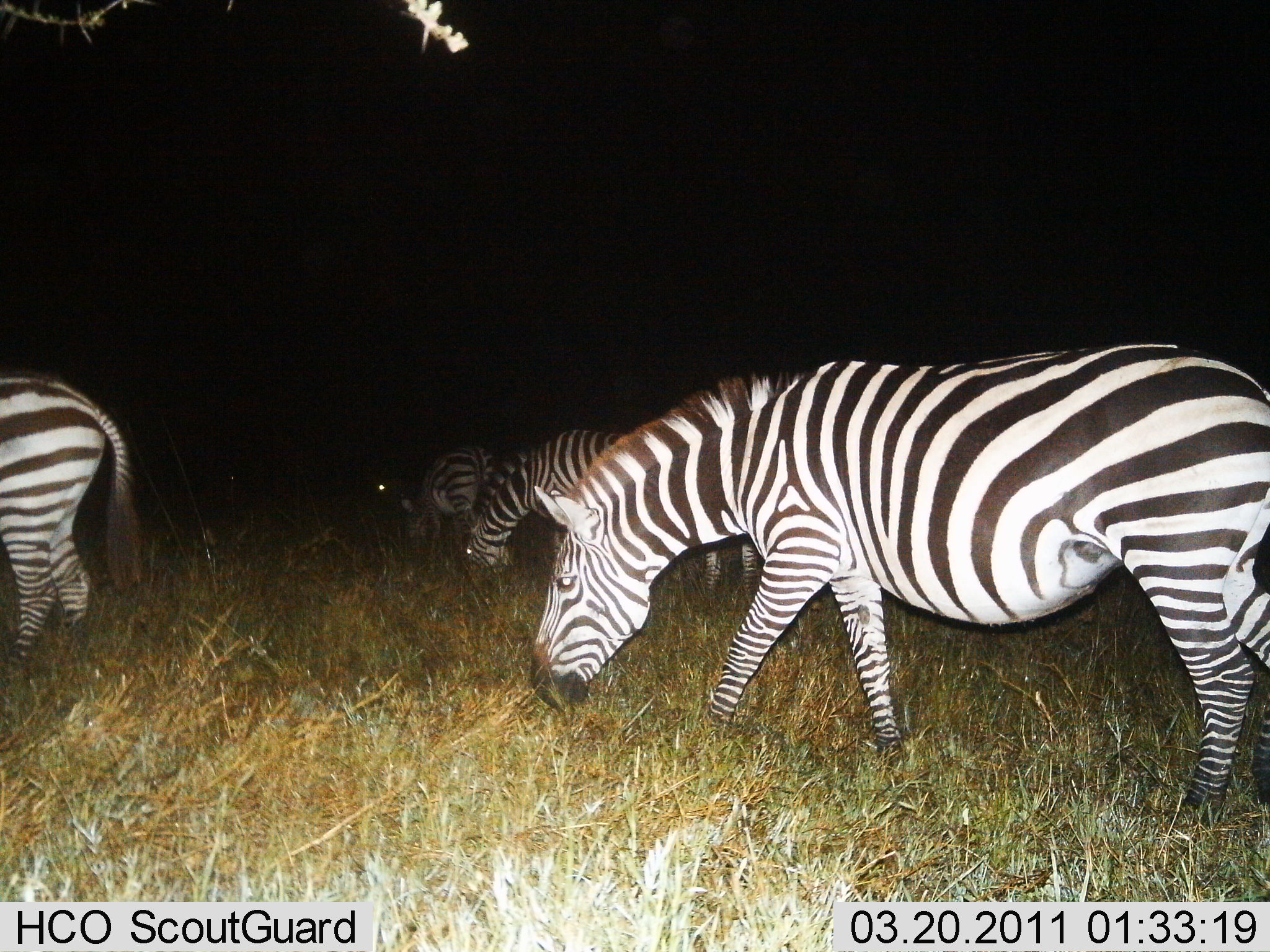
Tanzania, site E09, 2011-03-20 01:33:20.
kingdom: Animalia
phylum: Chordata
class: Mammalia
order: Perissodactyla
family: Equidae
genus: Equus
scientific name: Equus quagga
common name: plains zebra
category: zebra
Zebra (plains zebra) (Equus quagga), count 4. Behavior (volunteer vote fractions): standing 31%, resting 0%, moving 8%, interacting 0%. Young present (vote fraction): 0%. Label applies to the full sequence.